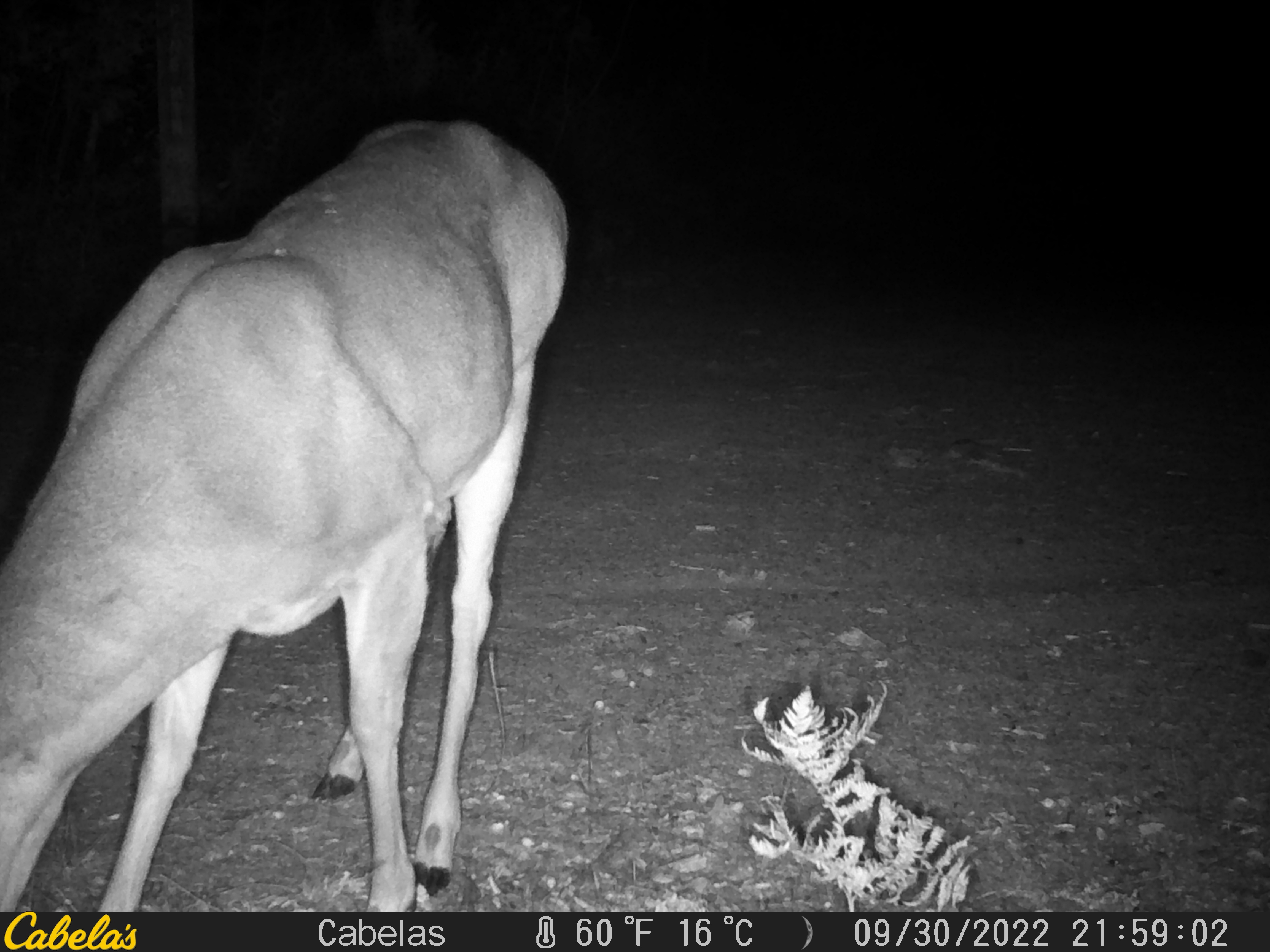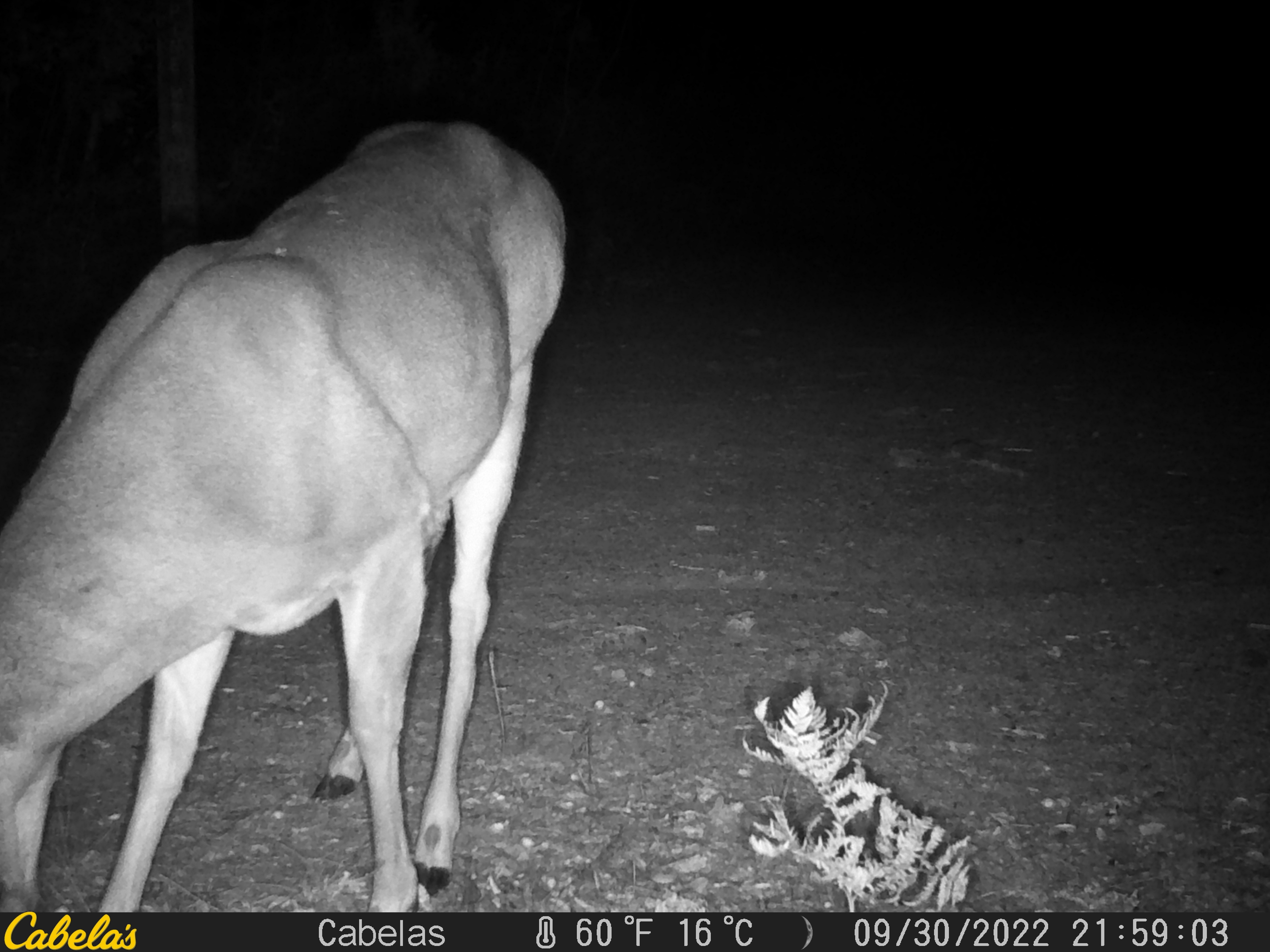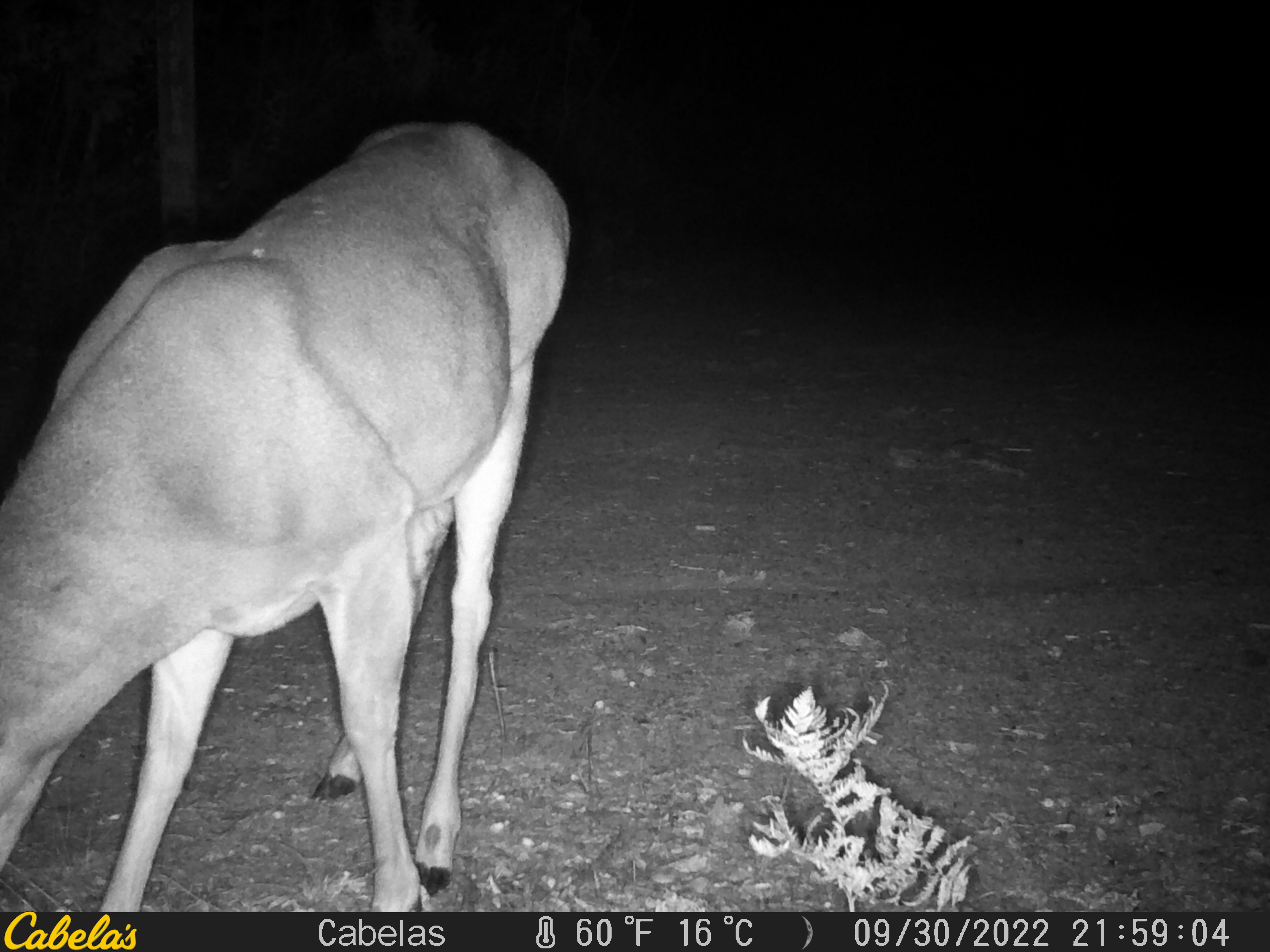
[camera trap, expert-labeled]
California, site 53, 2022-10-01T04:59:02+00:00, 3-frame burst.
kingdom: Animalia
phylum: Chordata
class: Mammalia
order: Artiodactyla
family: Cervidae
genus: Odocoileus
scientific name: Odocoileus hemionus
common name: mule deer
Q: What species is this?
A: Mule deer (Odocoileus hemionus).